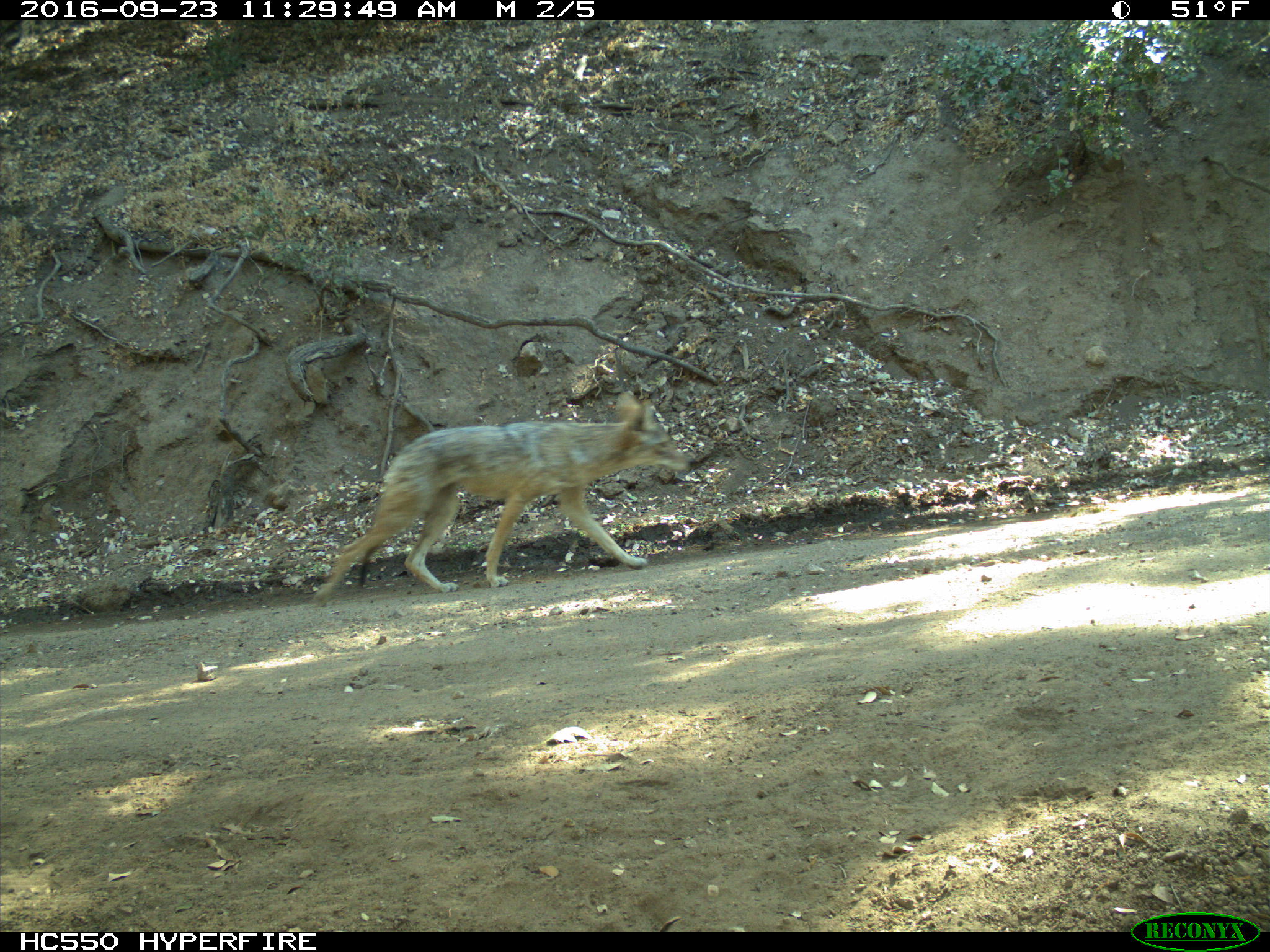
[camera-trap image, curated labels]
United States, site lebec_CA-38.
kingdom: Animalia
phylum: Chordata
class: Mammalia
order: Carnivora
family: Canidae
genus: Canis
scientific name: Canis latrans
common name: coyote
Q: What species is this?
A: Canis latrans (coyote).